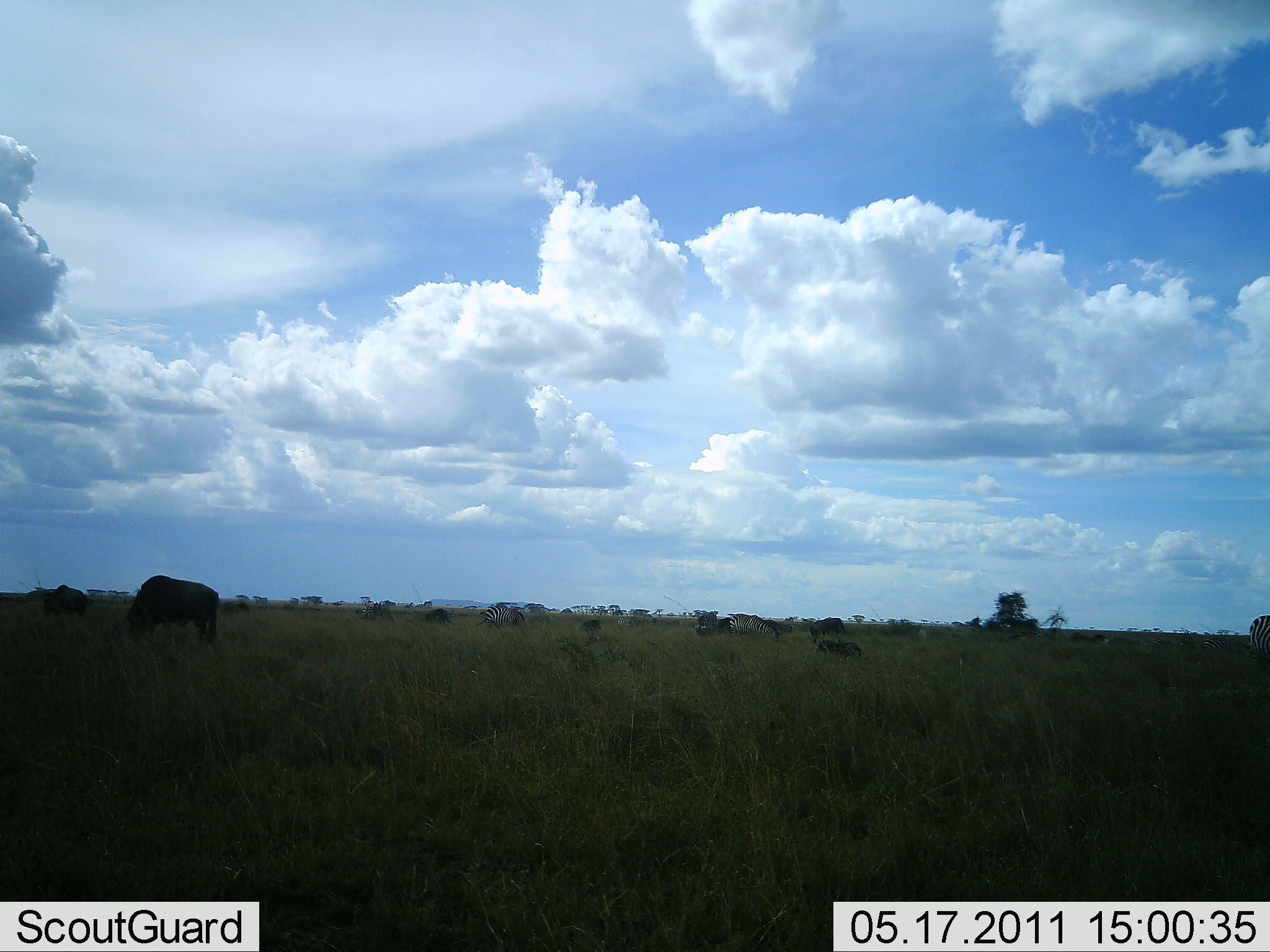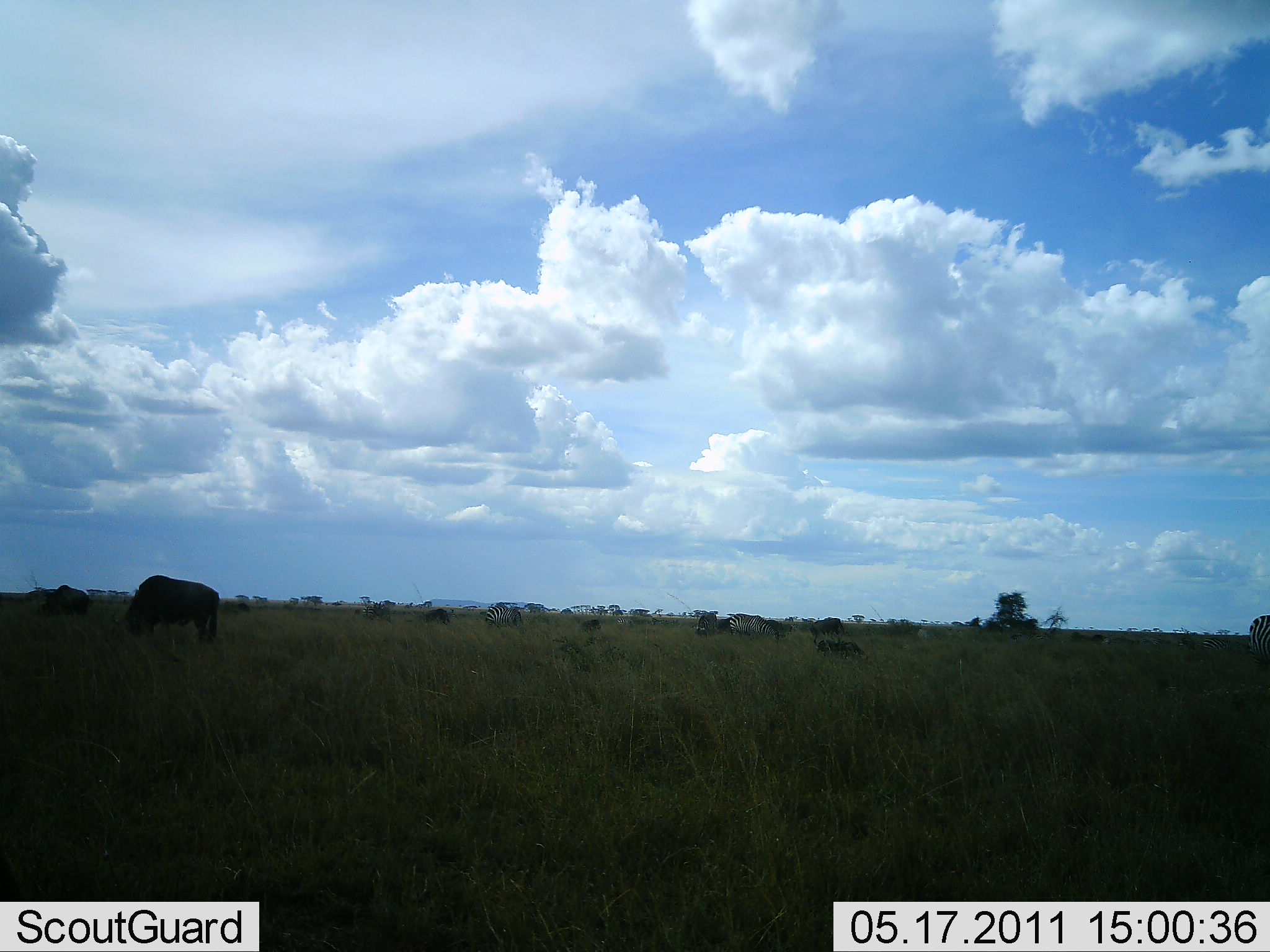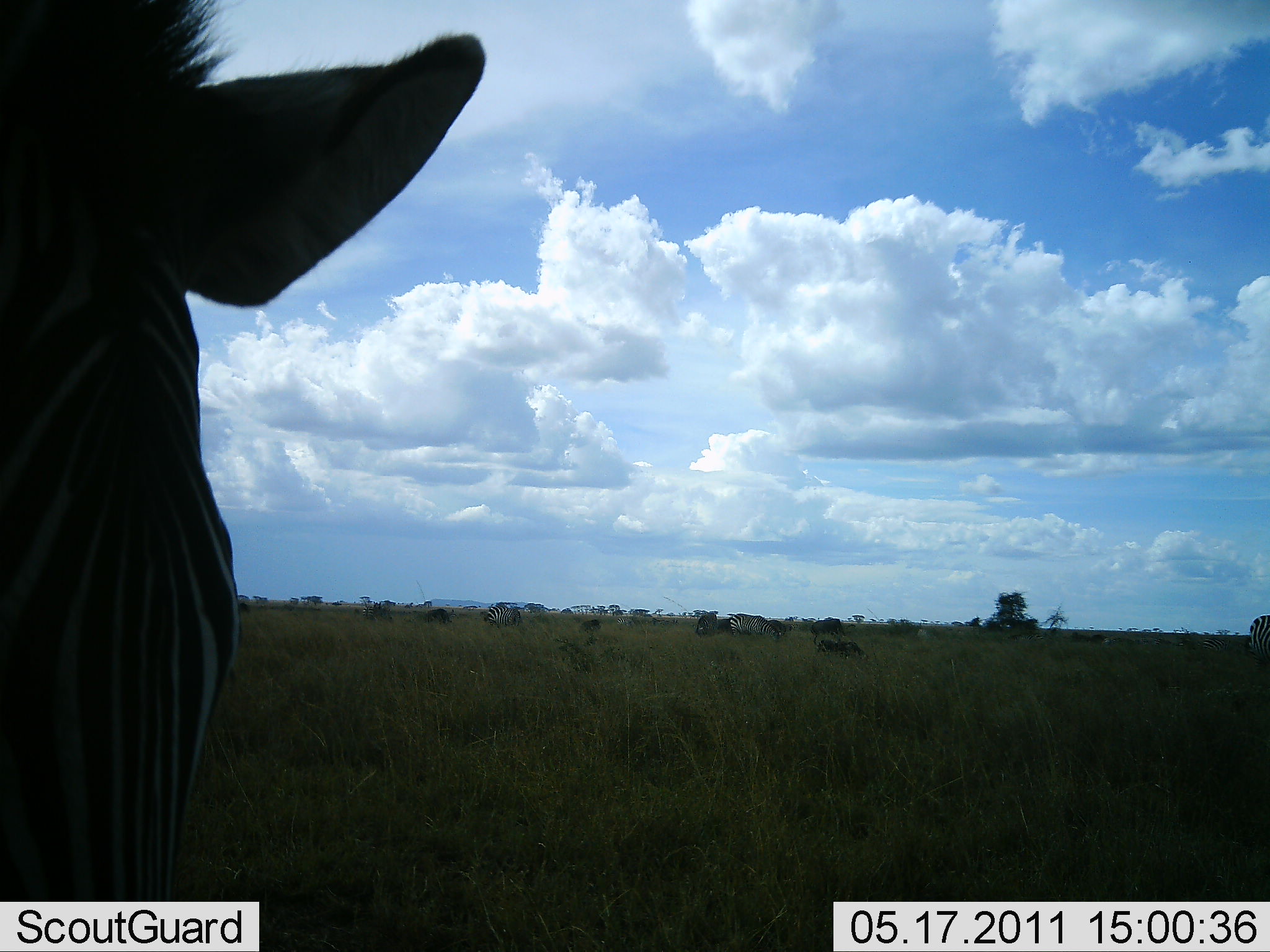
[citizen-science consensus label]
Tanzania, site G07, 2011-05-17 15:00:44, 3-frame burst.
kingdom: Animalia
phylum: Chordata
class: Mammalia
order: Artiodactyla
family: Bovidae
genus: Connochaetes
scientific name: Connochaetes taurinus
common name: blue wildebeest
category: wildebeest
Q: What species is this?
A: Wildebeest (blue wildebeest) (Connochaetes taurinus).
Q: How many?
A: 3.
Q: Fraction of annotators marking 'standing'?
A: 88%.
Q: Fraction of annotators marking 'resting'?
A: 12%.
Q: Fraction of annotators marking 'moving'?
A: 0%.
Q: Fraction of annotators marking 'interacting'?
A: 0%.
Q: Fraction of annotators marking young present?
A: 0%.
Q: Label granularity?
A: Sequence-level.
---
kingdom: Animalia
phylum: Chordata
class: Mammalia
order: Perissodactyla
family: Equidae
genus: Equus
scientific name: Equus quagga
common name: plains zebra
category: zebra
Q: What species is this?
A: Zebra (plains zebra) (Equus quagga).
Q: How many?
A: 1.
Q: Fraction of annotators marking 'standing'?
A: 71%.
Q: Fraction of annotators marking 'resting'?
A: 0%.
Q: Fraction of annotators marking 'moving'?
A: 33%.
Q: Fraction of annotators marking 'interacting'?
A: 19%.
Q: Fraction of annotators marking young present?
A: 0%.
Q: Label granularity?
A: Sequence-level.